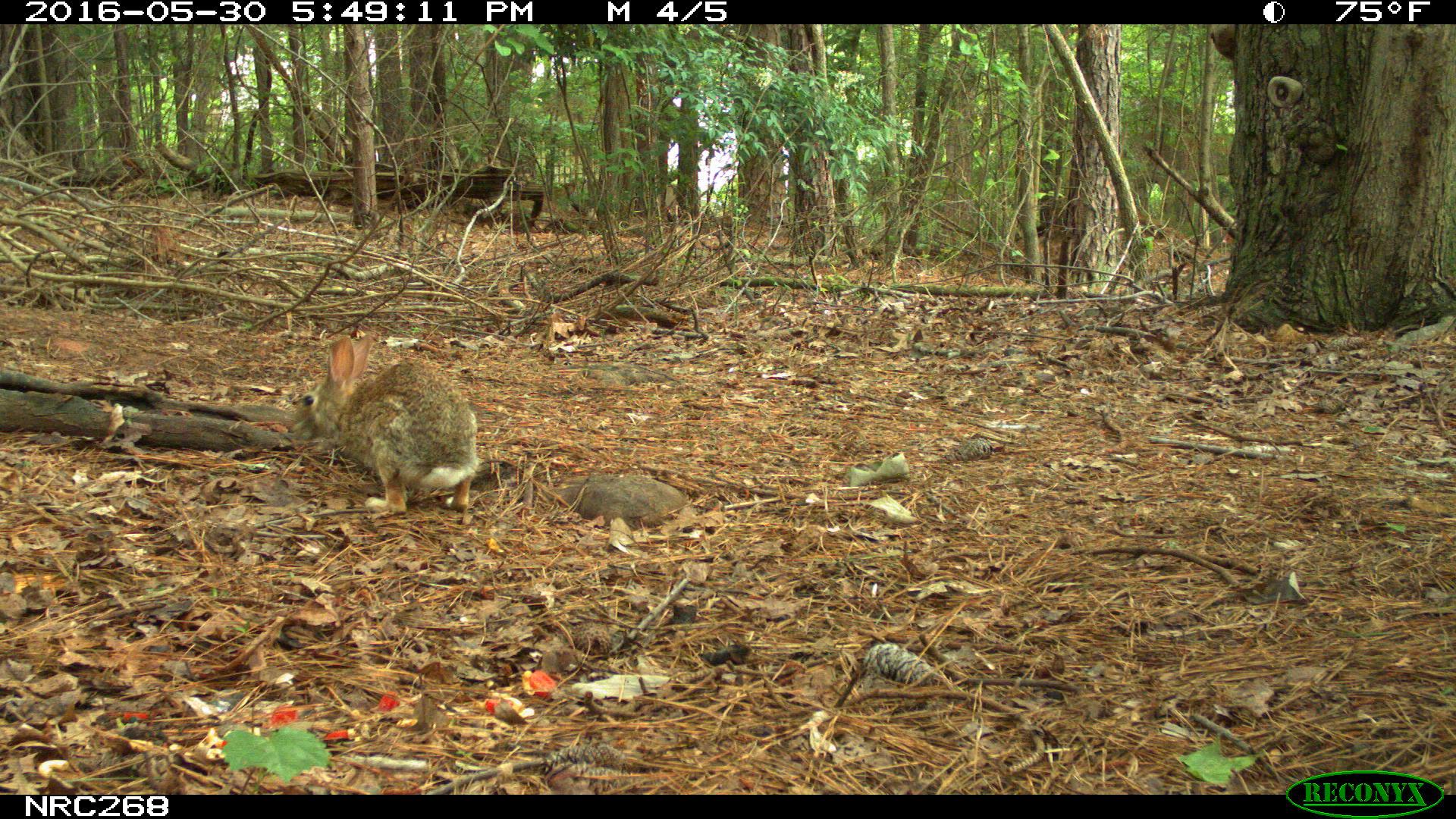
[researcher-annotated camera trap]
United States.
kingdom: Animalia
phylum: Chordata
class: Mammalia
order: Lagomorpha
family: Leporidae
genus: Sylvilagus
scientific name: Sylvilagus floridanus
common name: eastern cottontail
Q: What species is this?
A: Eastern Cottontail (Sylvilagus floridanus).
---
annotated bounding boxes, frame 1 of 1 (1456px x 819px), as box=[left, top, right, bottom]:
Eastern Cottontail: box=[285, 331, 491, 523]